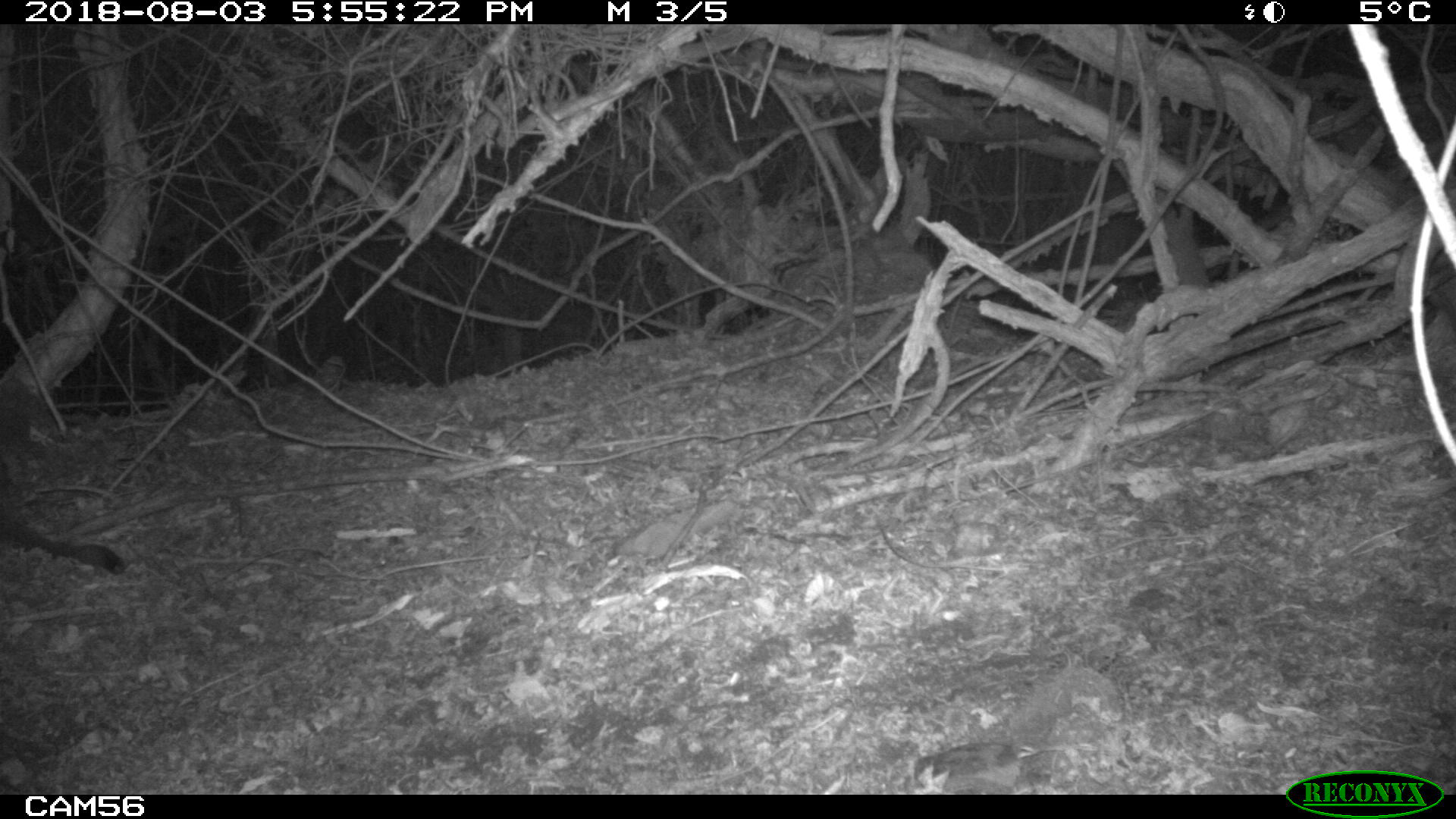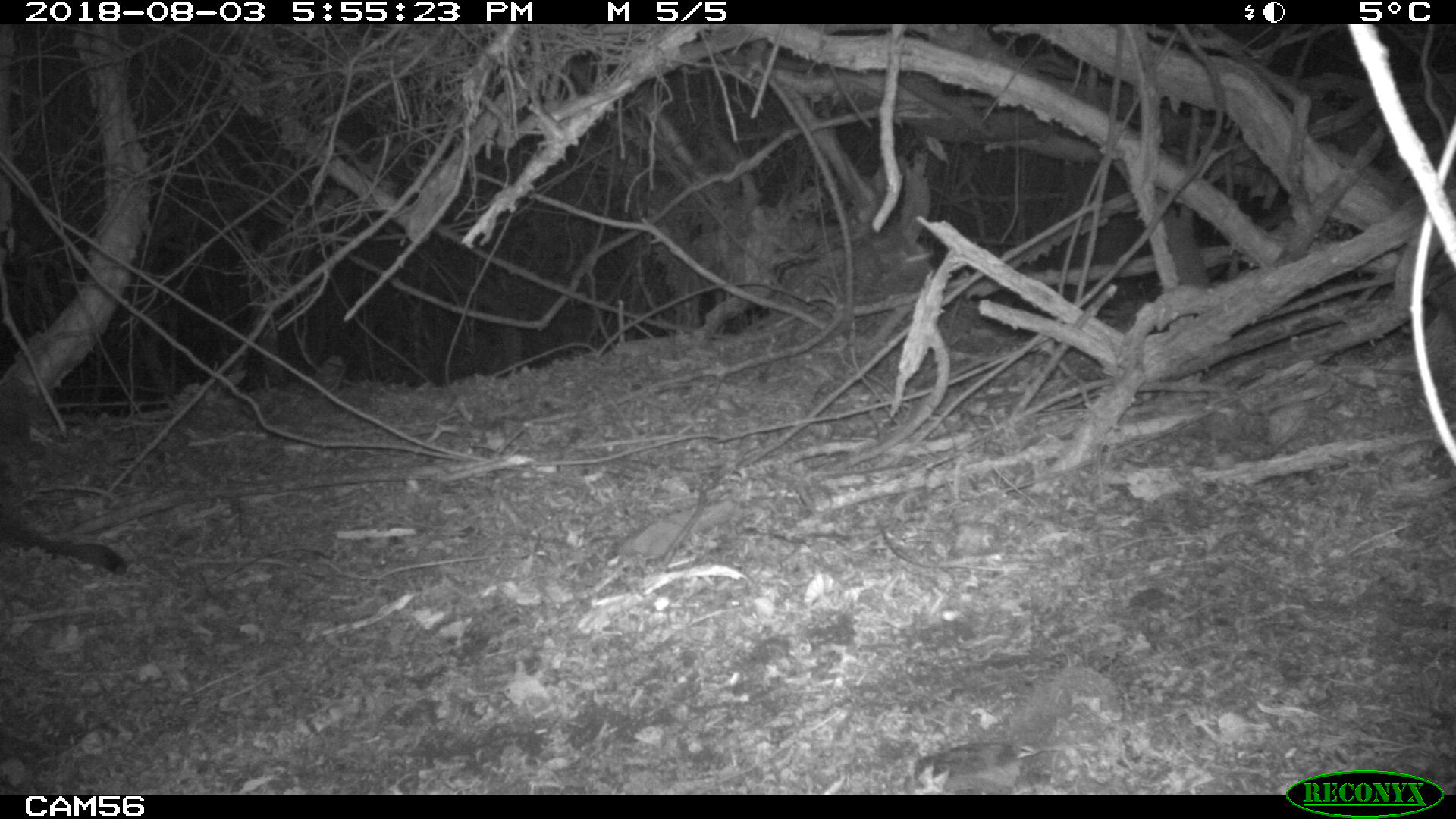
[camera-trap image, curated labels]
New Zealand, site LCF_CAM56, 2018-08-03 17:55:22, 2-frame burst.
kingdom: Animalia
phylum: Chordata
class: Mammalia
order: Diprotodontia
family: Macropodidae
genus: Notamacropus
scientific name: Notamacropus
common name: wallaby